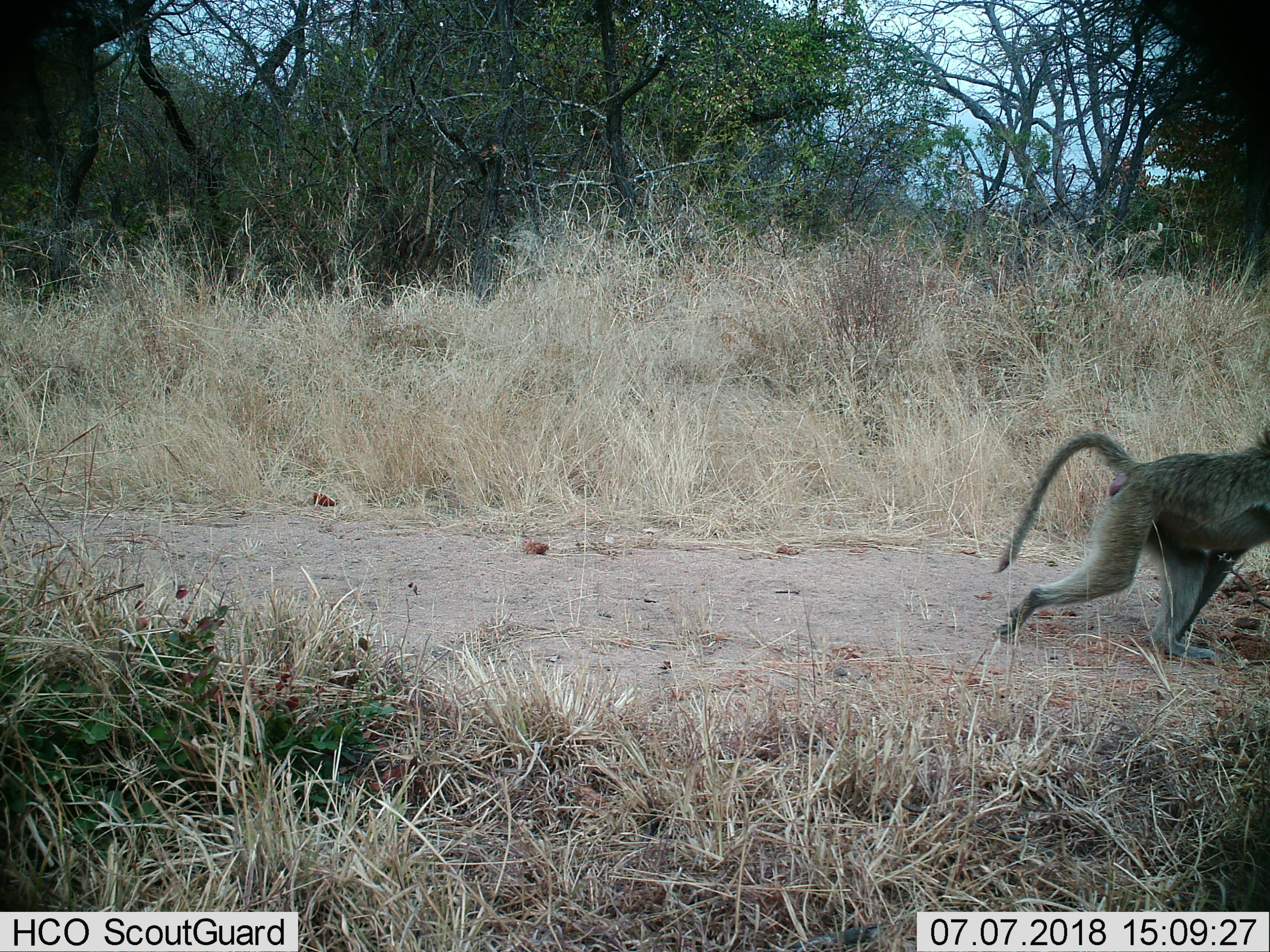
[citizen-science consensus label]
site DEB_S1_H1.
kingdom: Animalia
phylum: Chordata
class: Mammalia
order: Primates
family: Cercopithecidae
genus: Papio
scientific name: Papio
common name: baboon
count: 1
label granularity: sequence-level